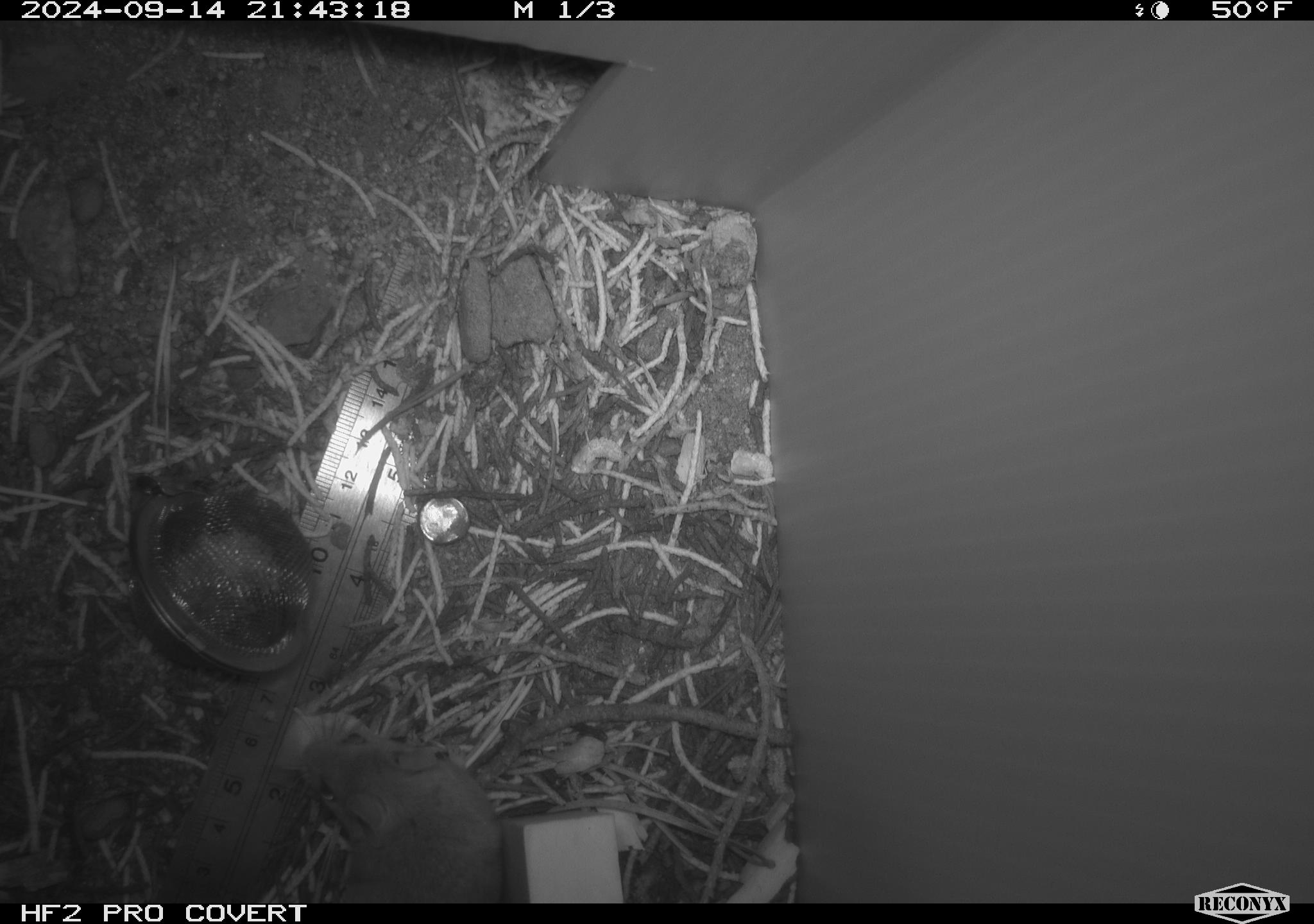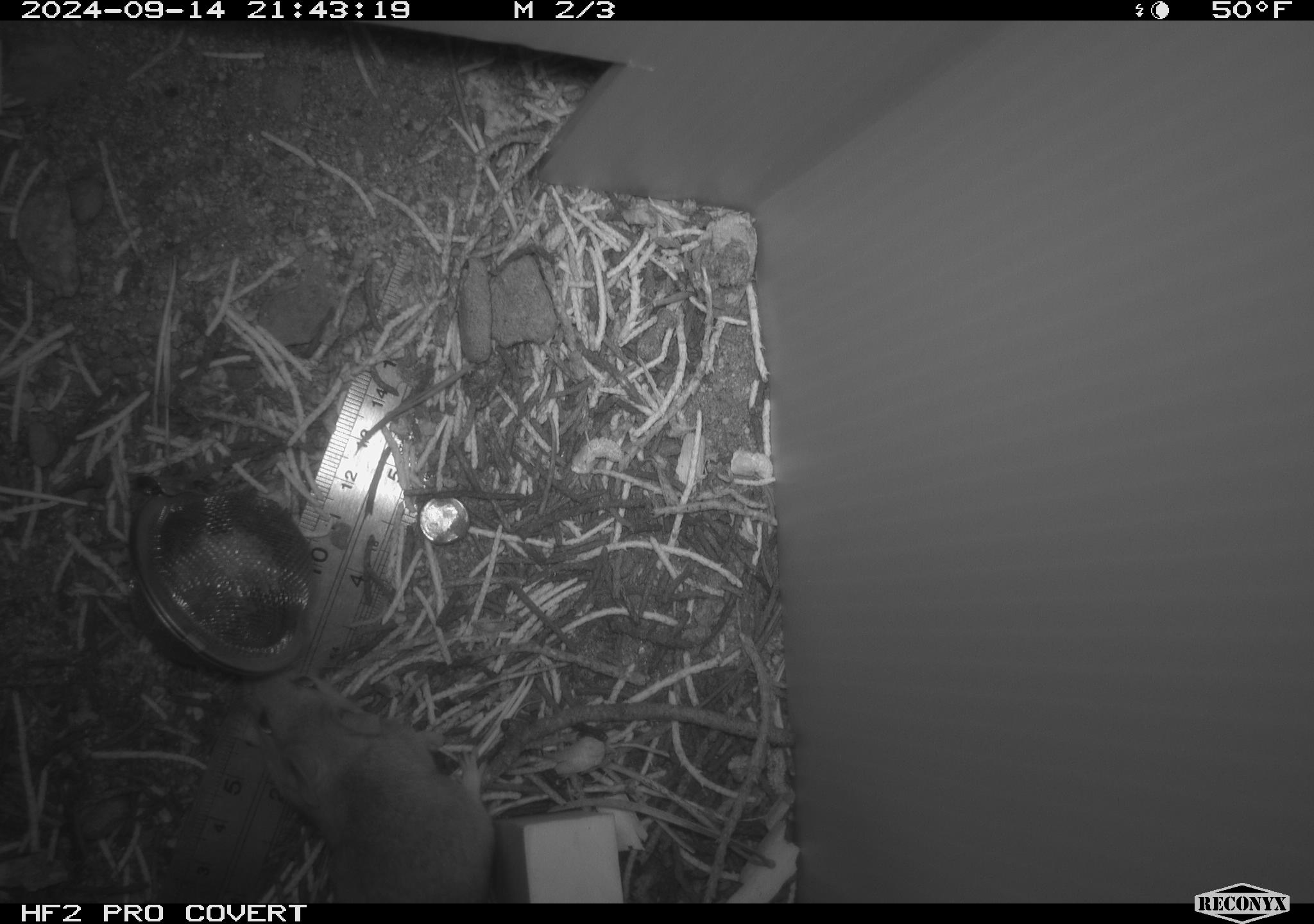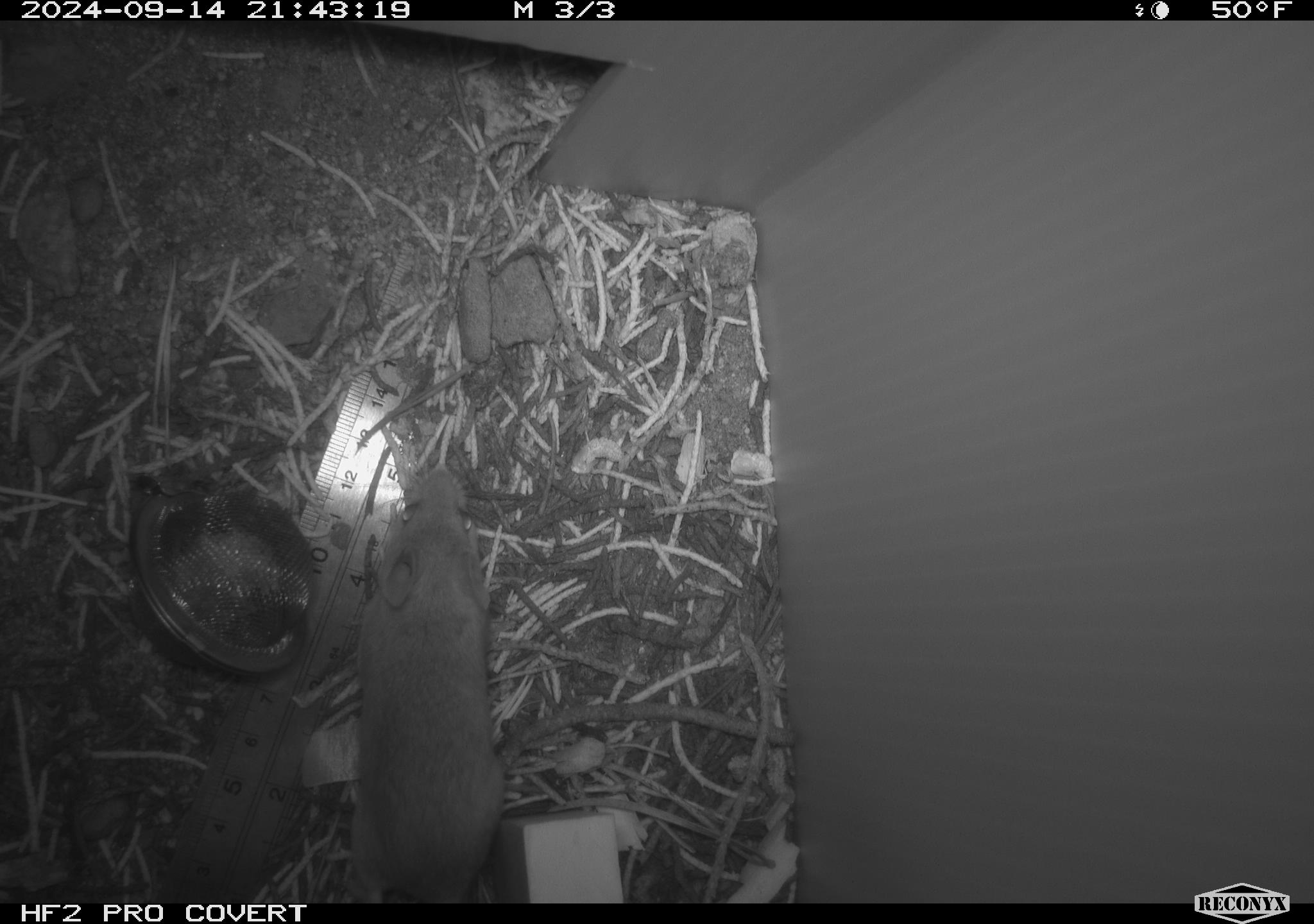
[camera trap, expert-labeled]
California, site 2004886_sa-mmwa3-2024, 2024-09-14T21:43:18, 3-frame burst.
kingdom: Animalia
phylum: Chordata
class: Mammalia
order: Rodentia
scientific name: Rodentia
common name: mouse species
Mouse species (Rodentia).